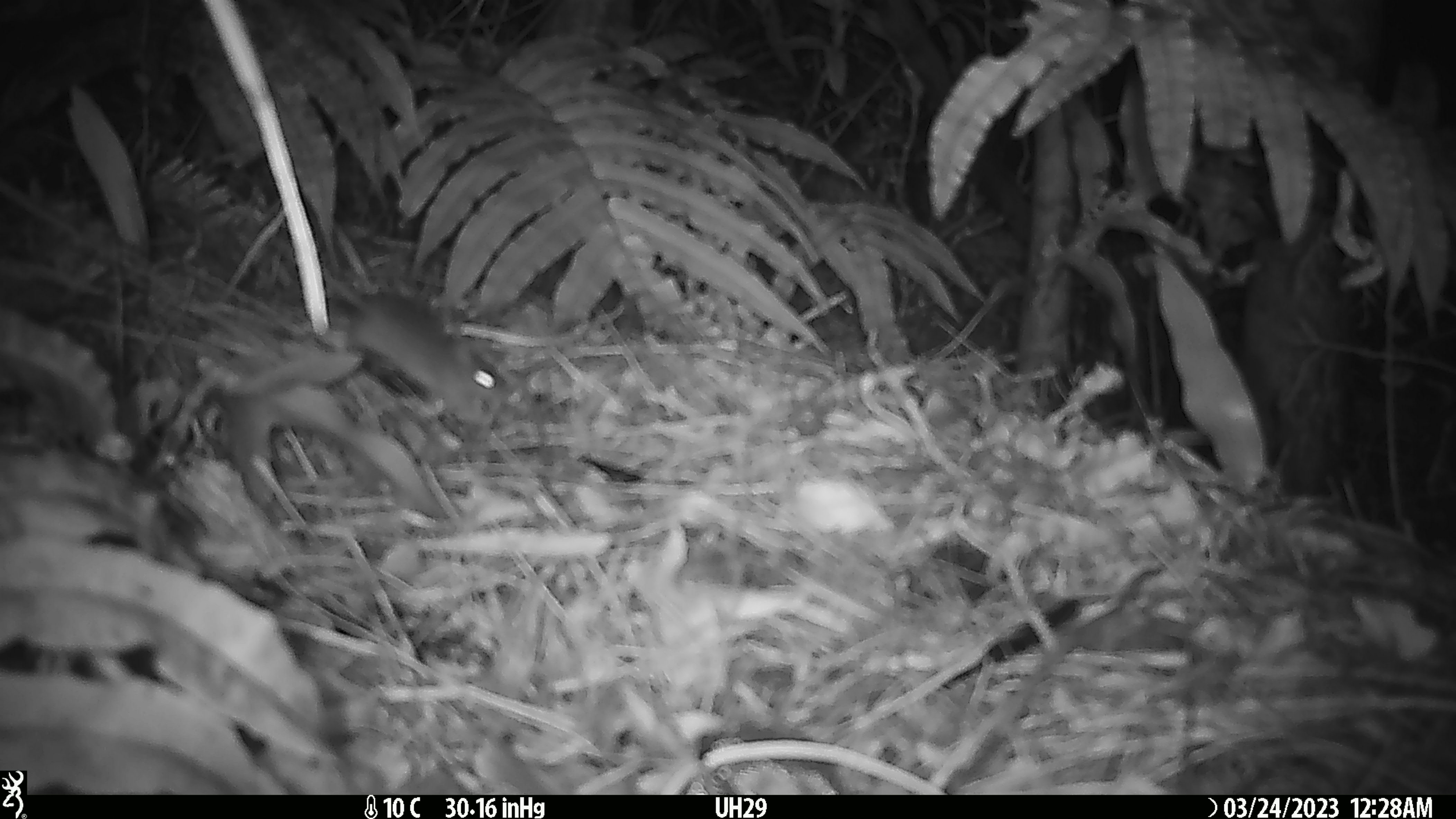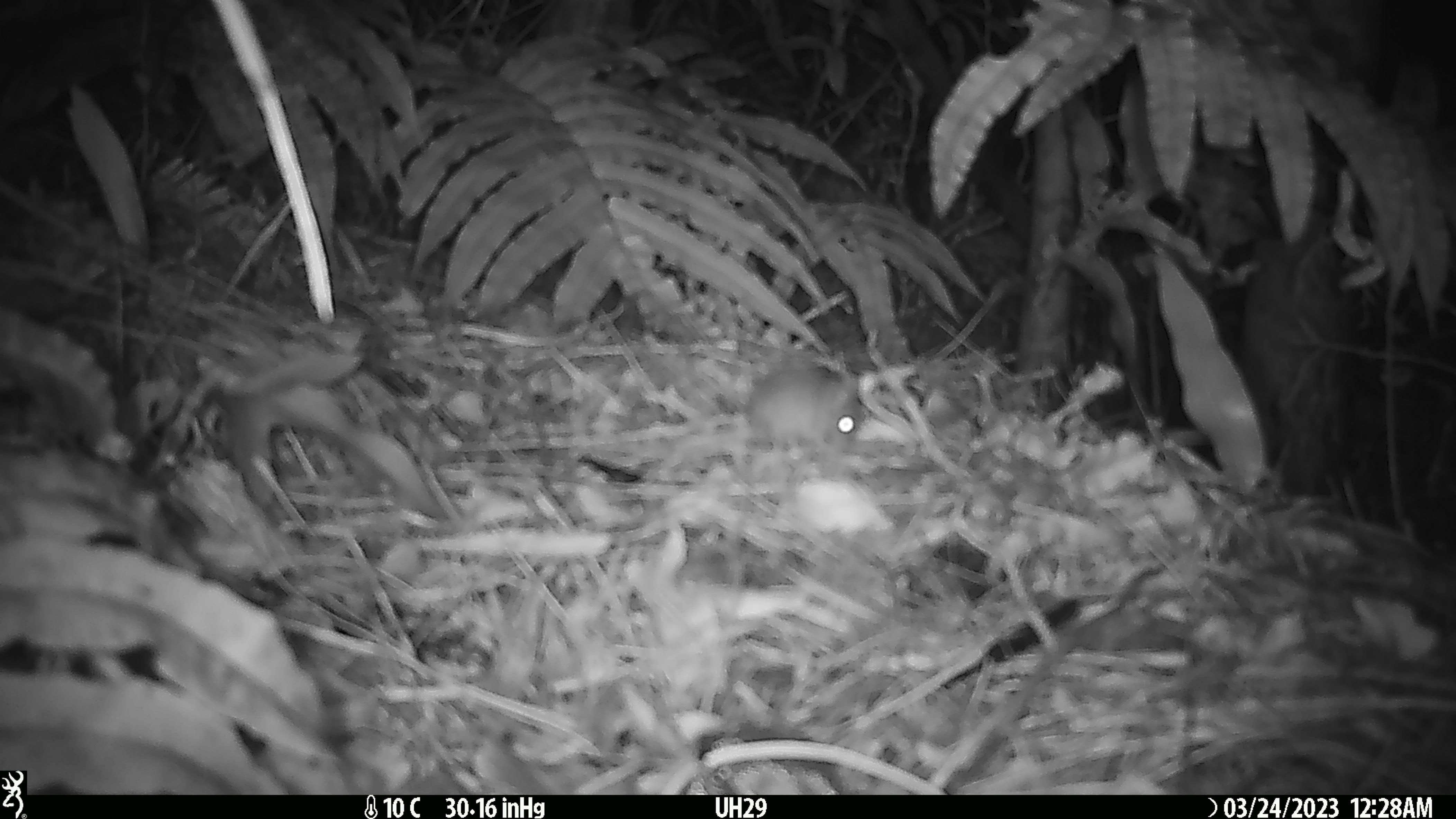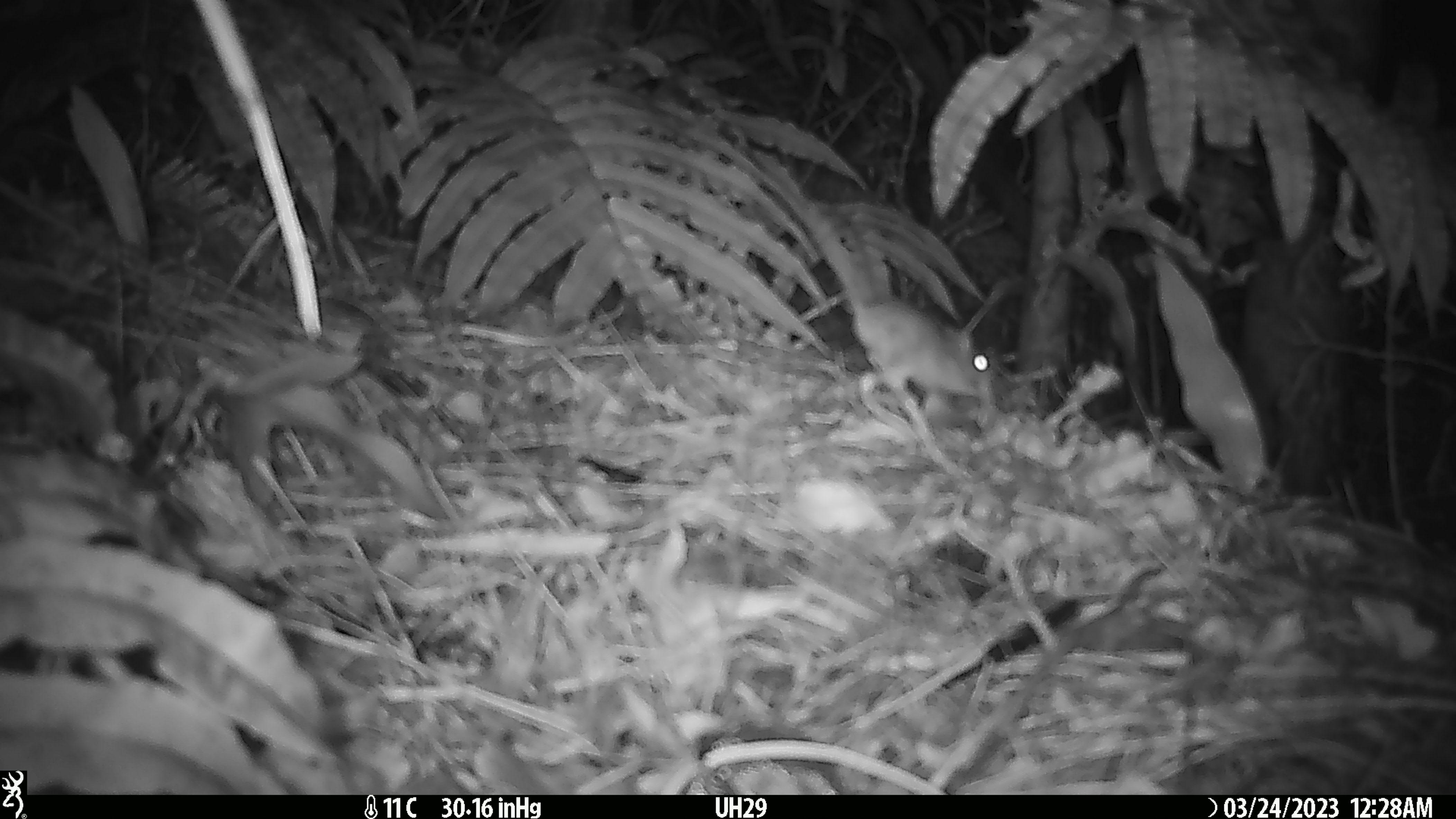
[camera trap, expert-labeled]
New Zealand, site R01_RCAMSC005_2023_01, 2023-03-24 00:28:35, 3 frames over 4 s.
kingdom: Animalia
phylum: Chordata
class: Mammalia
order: Rodentia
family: Muridae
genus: Mus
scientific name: Mus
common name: mouse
Mouse (Mus).